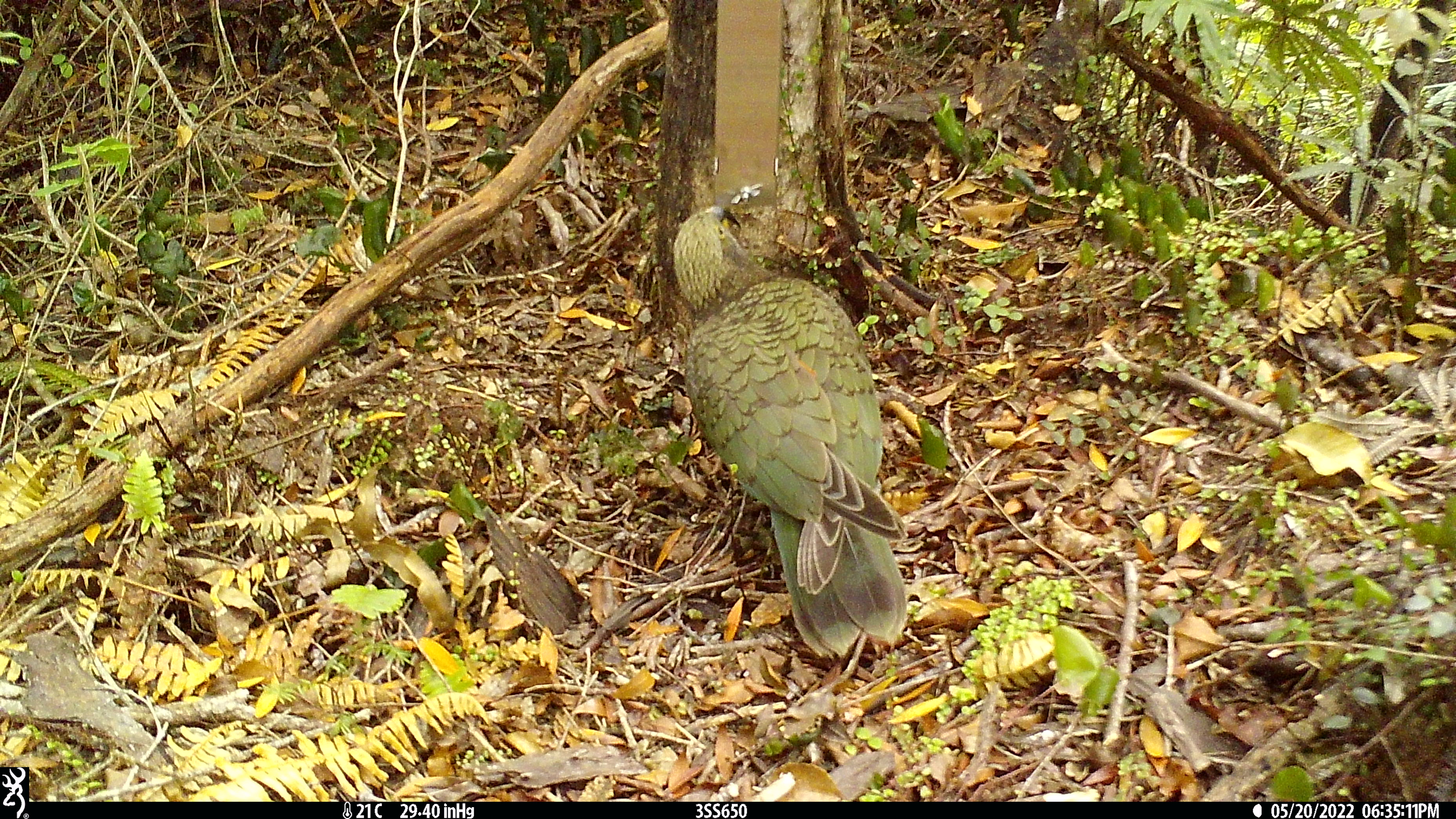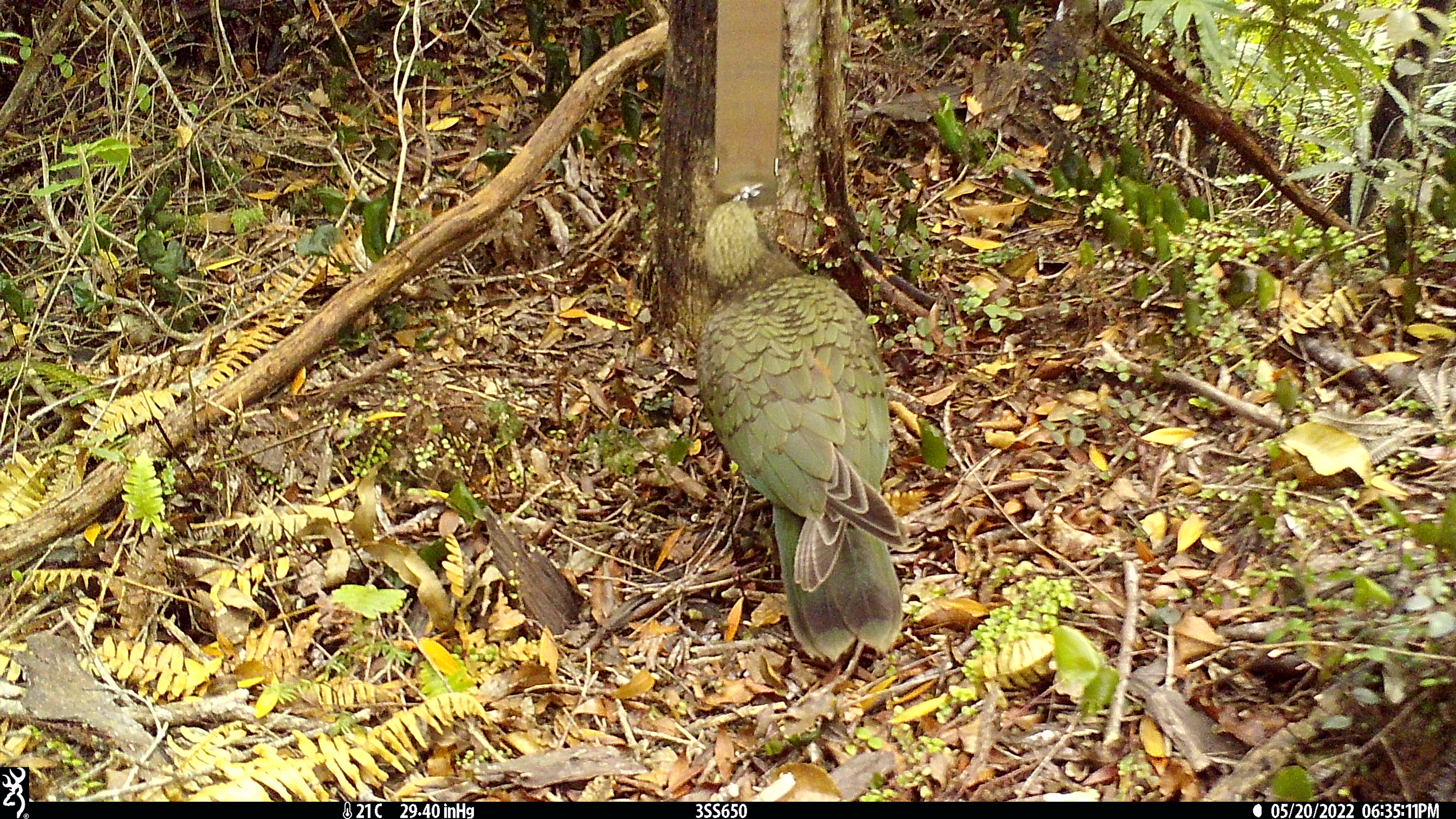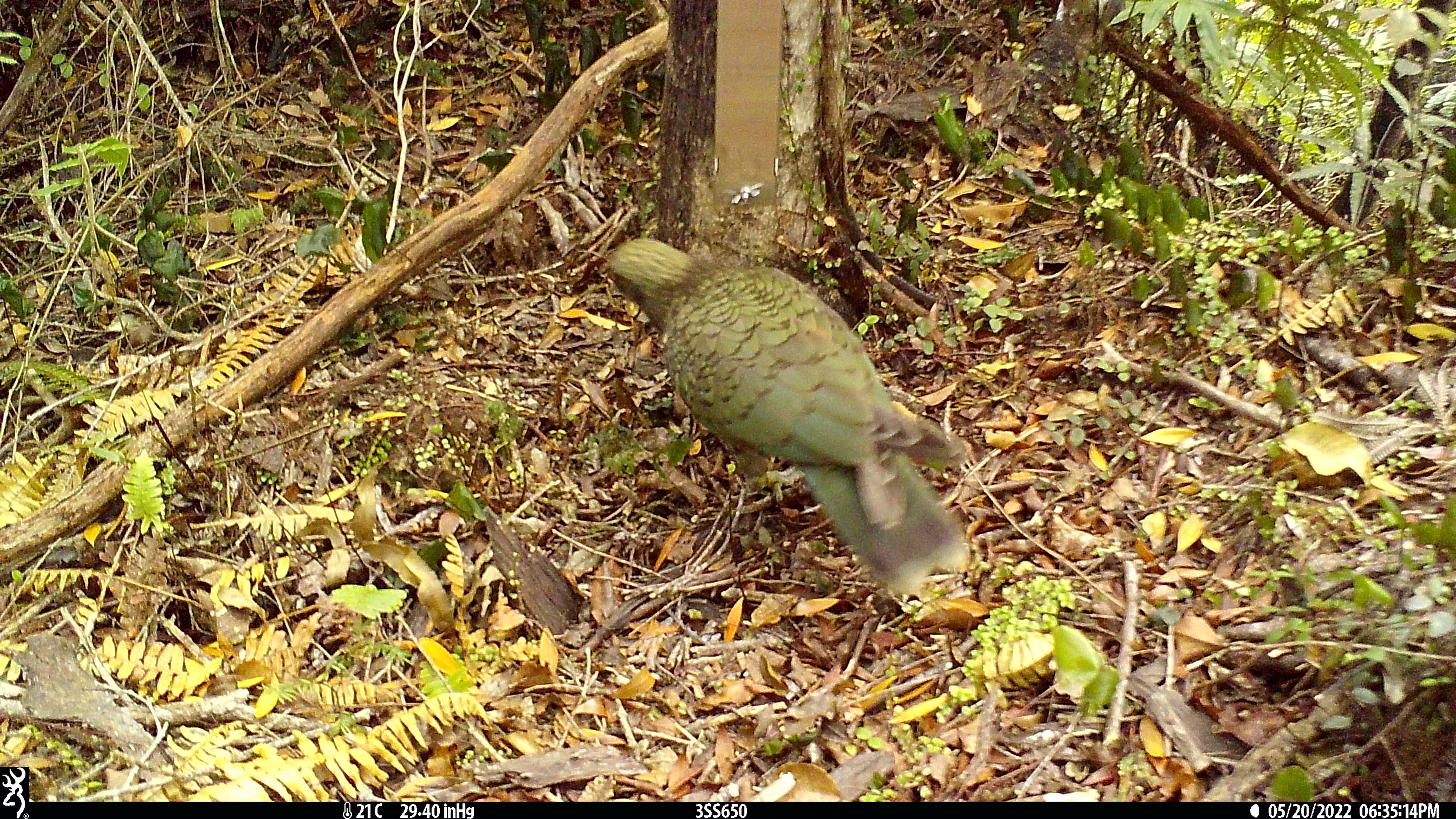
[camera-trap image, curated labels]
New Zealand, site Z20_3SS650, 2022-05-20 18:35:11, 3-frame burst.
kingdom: Animalia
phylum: Chordata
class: Aves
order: Psittaciformes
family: Strigopidae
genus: Nestor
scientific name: Nestor notabilis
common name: kea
Kea (Nestor notabilis).